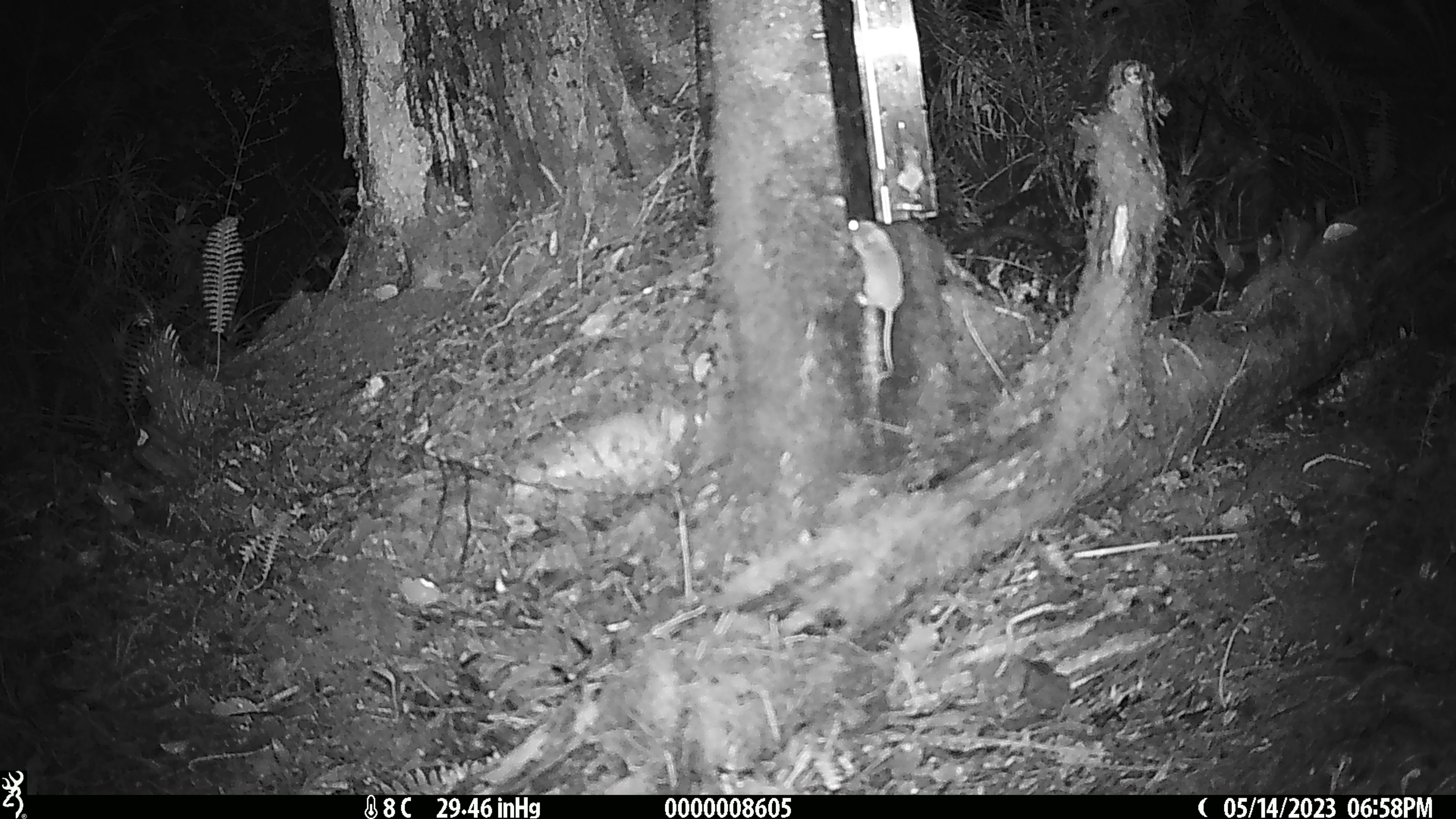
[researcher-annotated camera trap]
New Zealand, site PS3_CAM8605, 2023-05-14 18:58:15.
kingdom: Animalia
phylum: Chordata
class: Mammalia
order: Rodentia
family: Muridae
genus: Mus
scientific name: Mus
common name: mouse